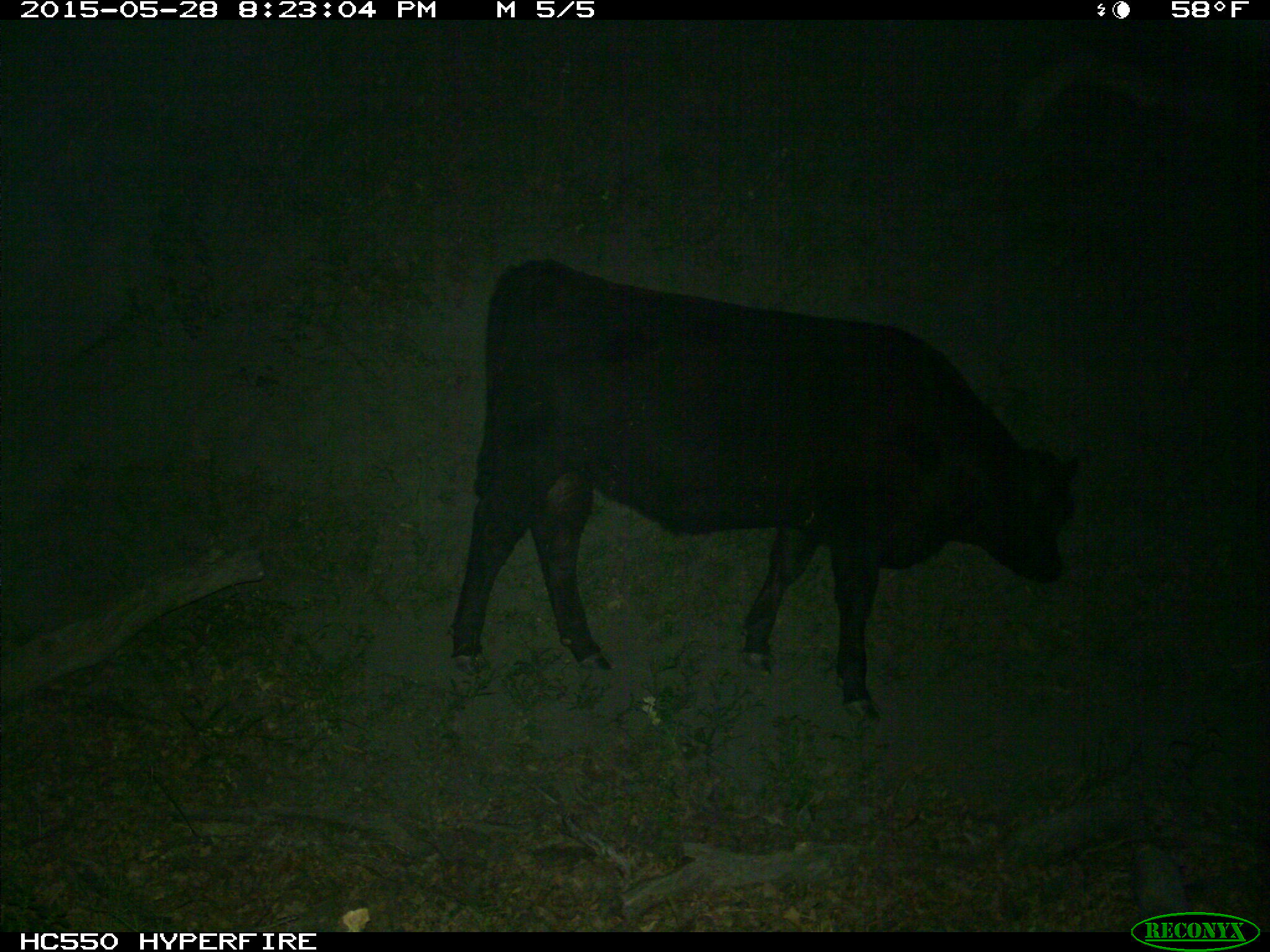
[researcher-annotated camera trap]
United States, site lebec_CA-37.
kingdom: Animalia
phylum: Chordata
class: Mammalia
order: Artiodactyla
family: Bovidae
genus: Bos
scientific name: Bos taurus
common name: domestic cow